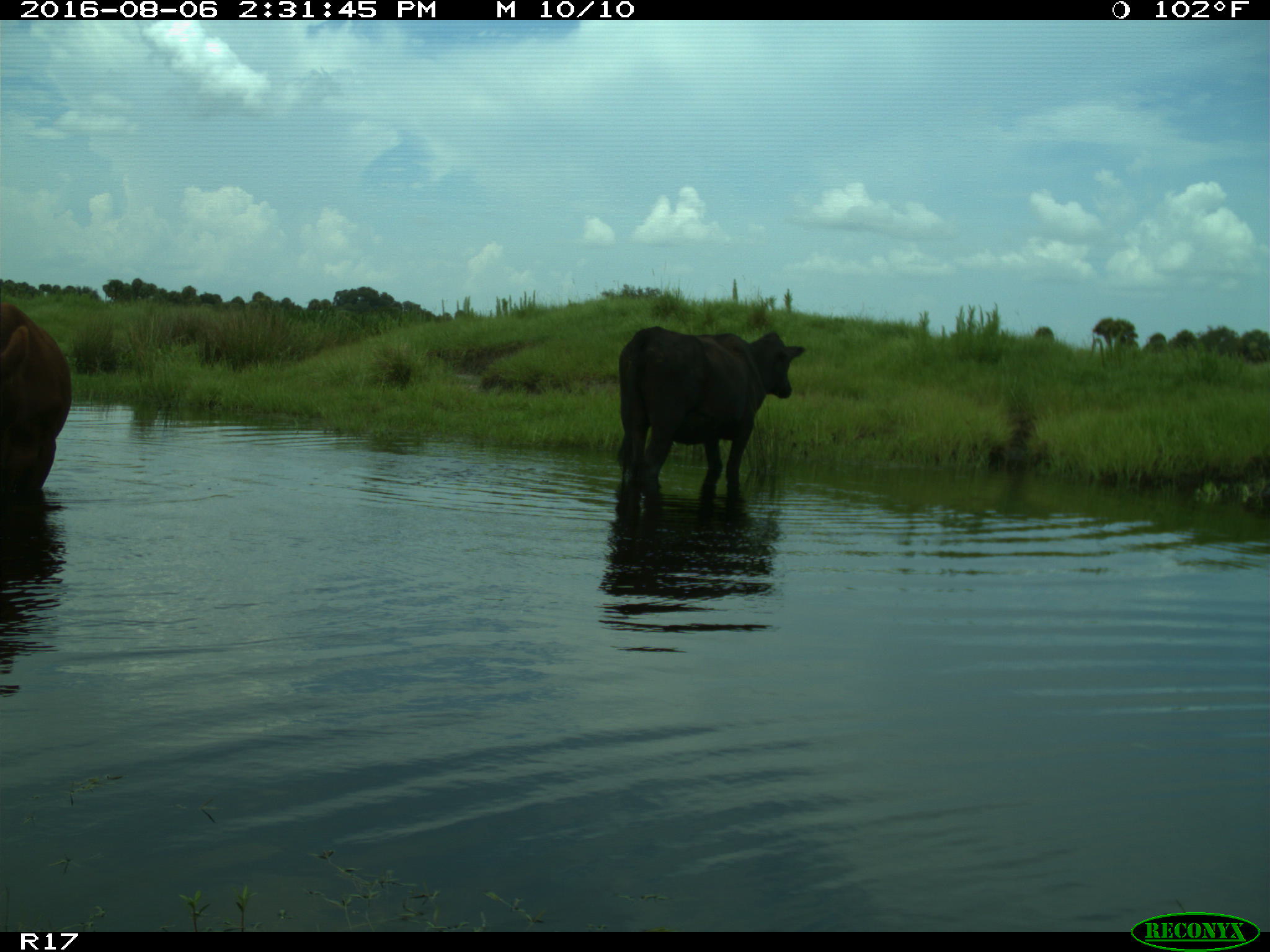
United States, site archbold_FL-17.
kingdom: Animalia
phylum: Chordata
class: Mammalia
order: Artiodactyla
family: Bovidae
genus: Bos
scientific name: Bos taurus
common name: domestic cow